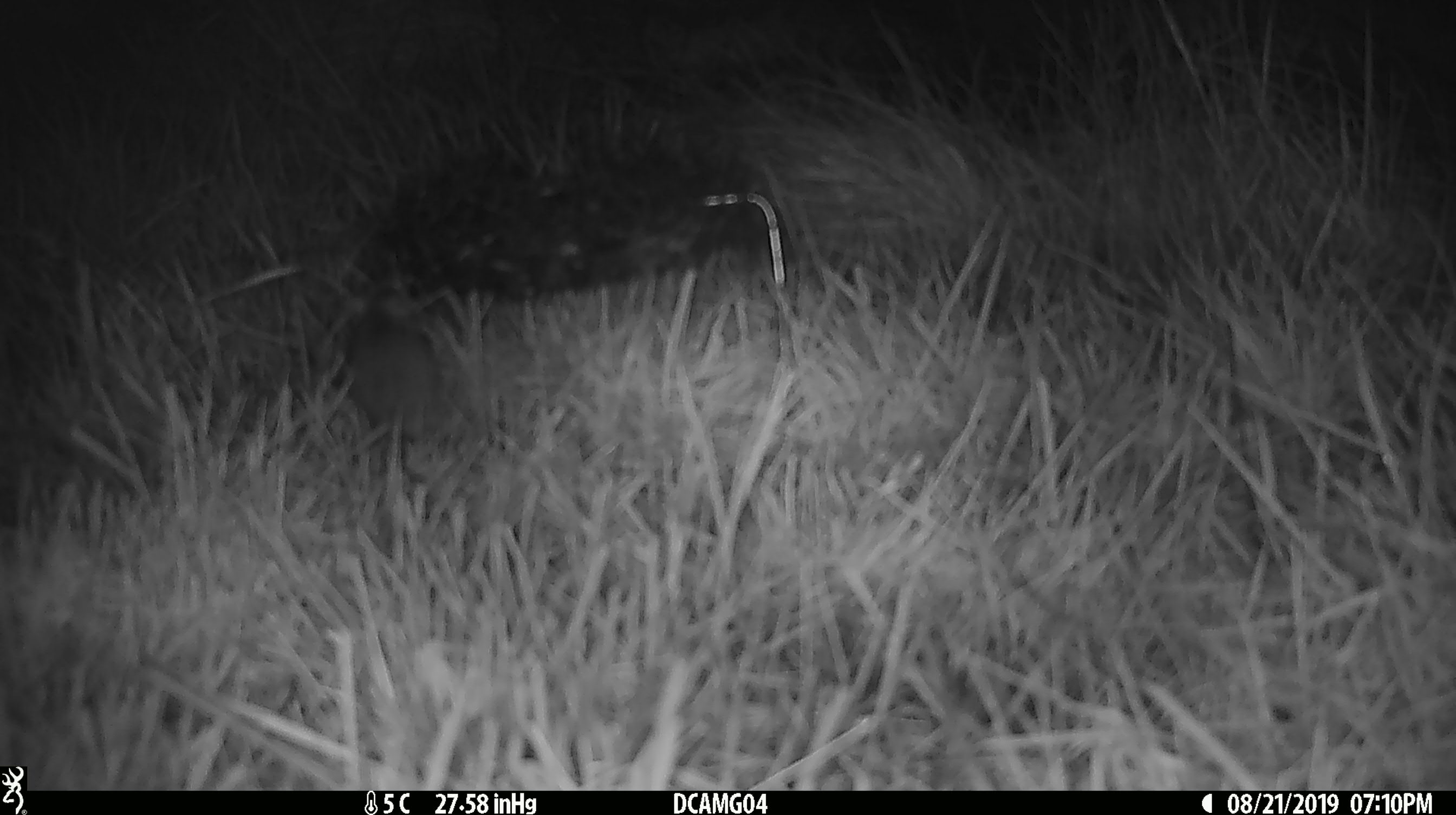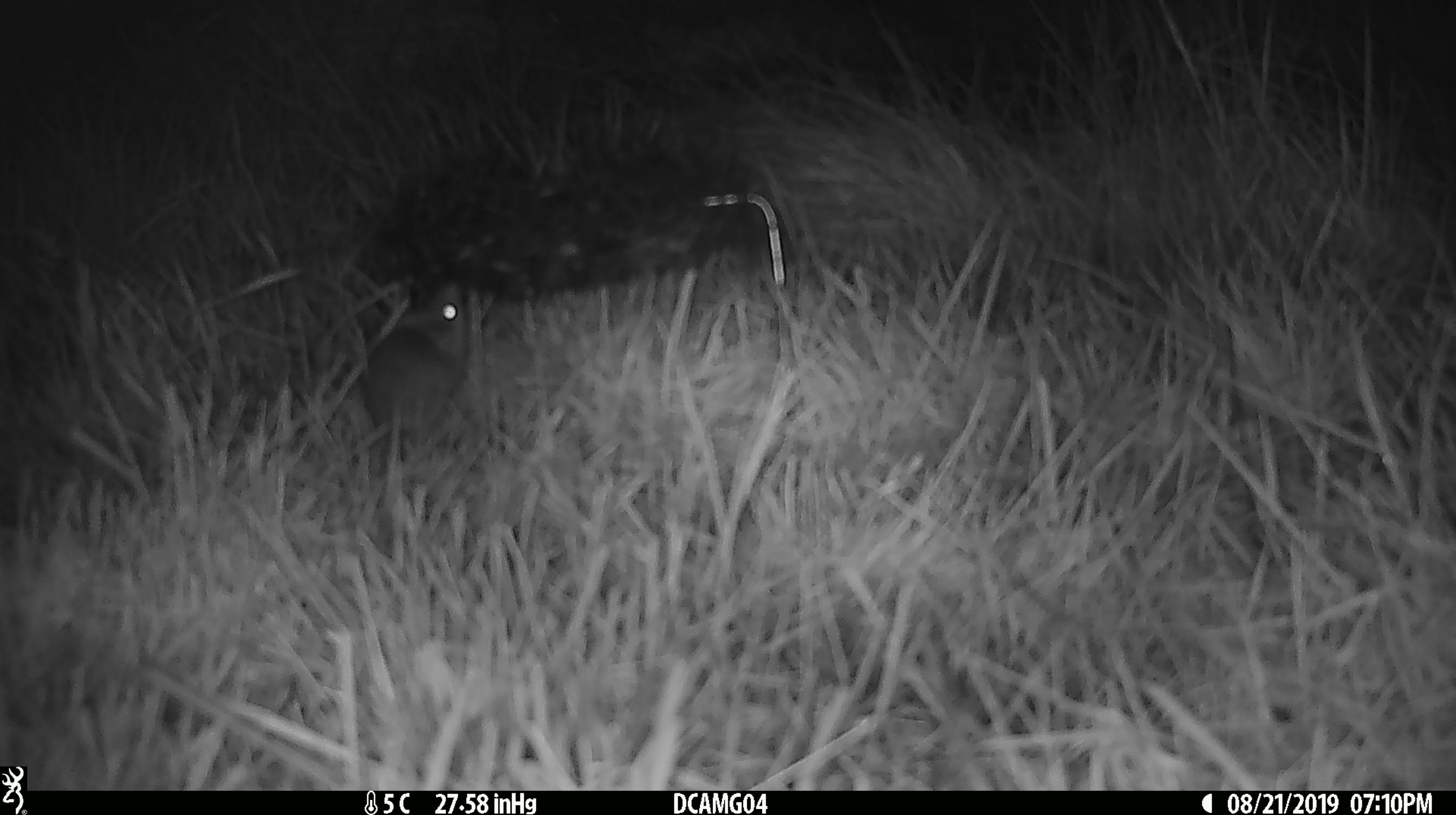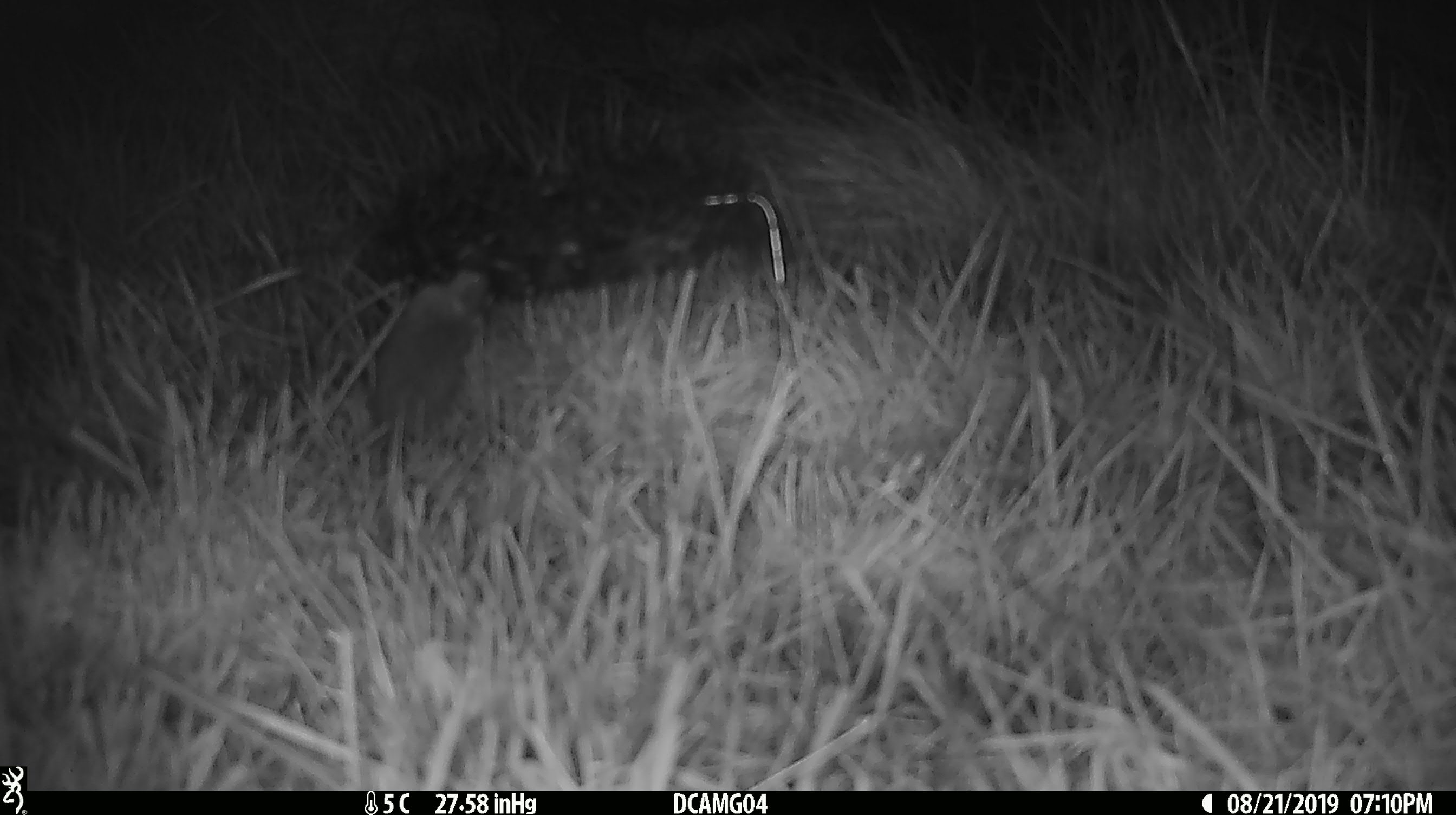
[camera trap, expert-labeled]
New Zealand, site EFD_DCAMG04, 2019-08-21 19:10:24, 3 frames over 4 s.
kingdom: Animalia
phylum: Chordata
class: Mammalia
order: Rodentia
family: Muridae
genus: Mus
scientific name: Mus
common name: mouse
Mouse (Mus).